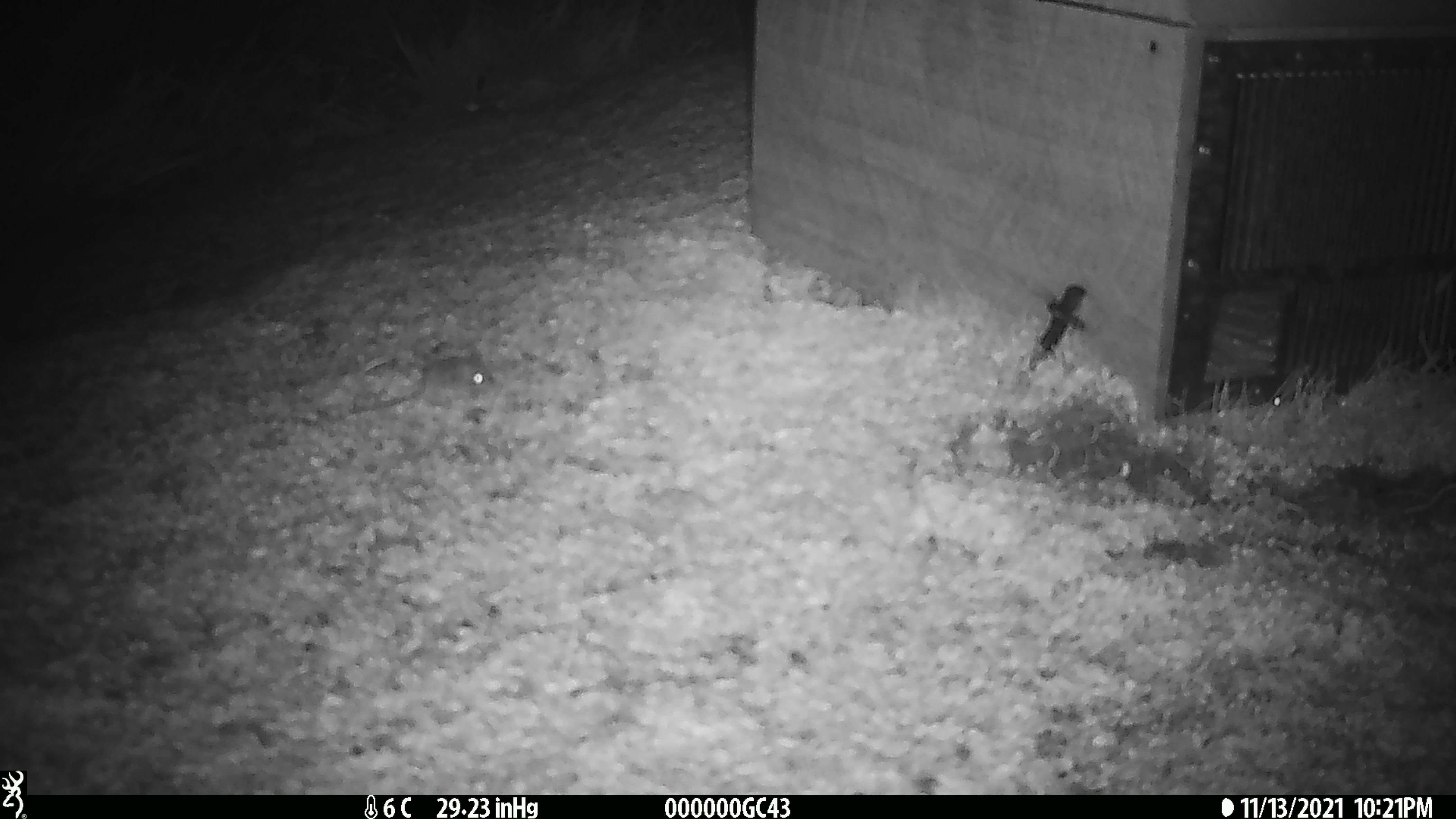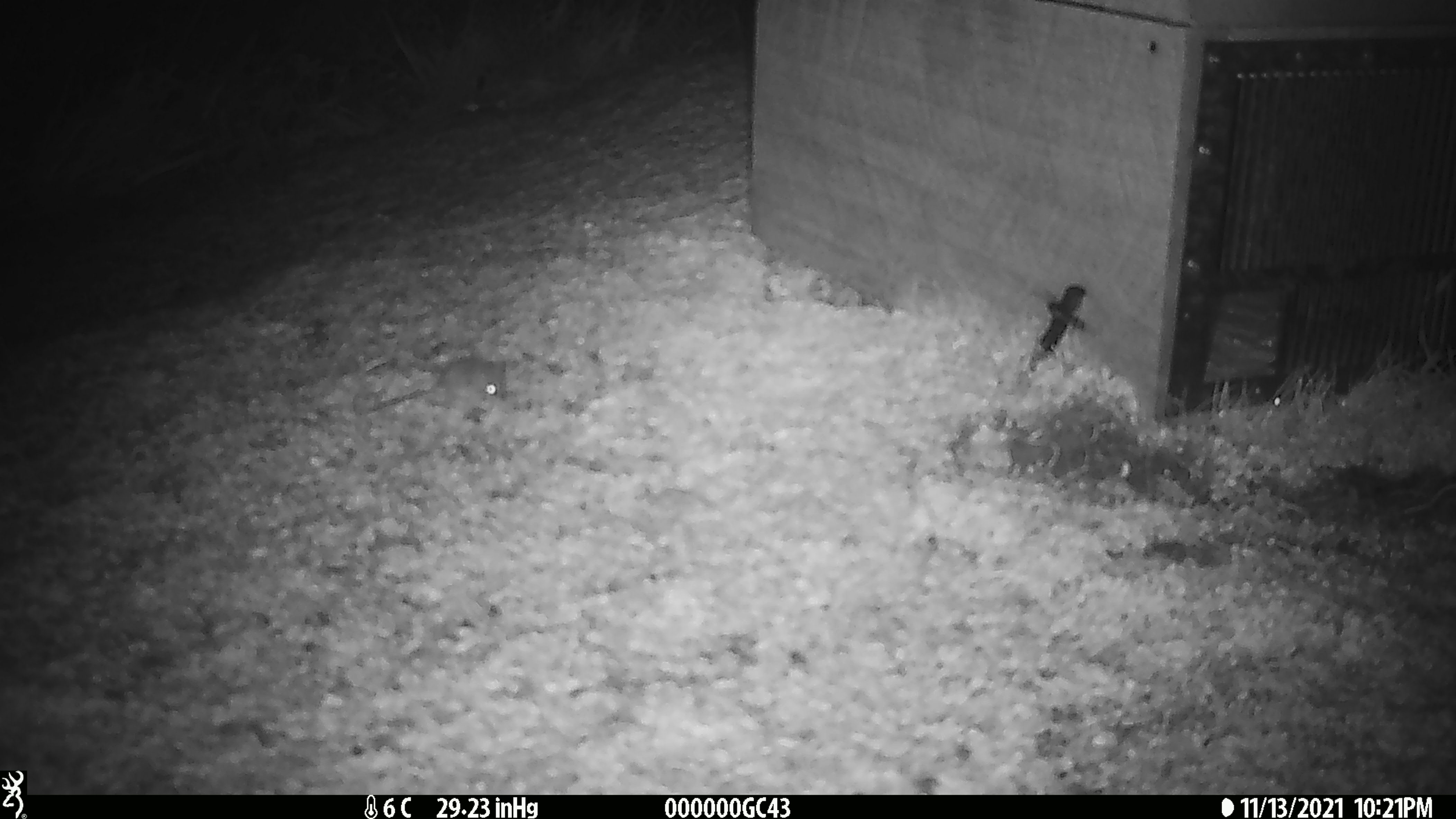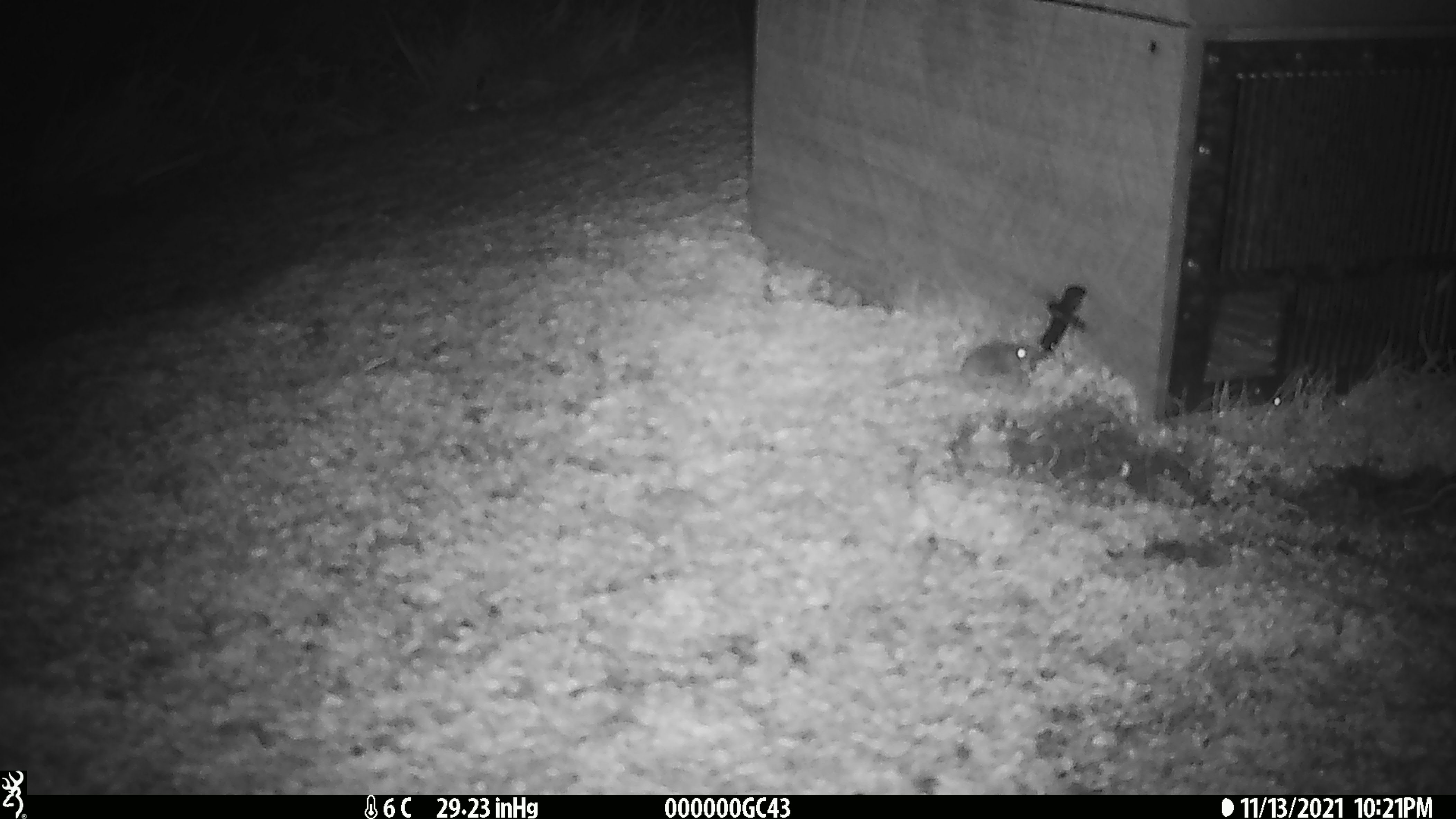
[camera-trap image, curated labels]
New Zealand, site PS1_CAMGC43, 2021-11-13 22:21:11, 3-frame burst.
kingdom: Animalia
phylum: Chordata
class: Mammalia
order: Rodentia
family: Muridae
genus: Mus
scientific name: Mus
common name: mouse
Mouse (Mus).